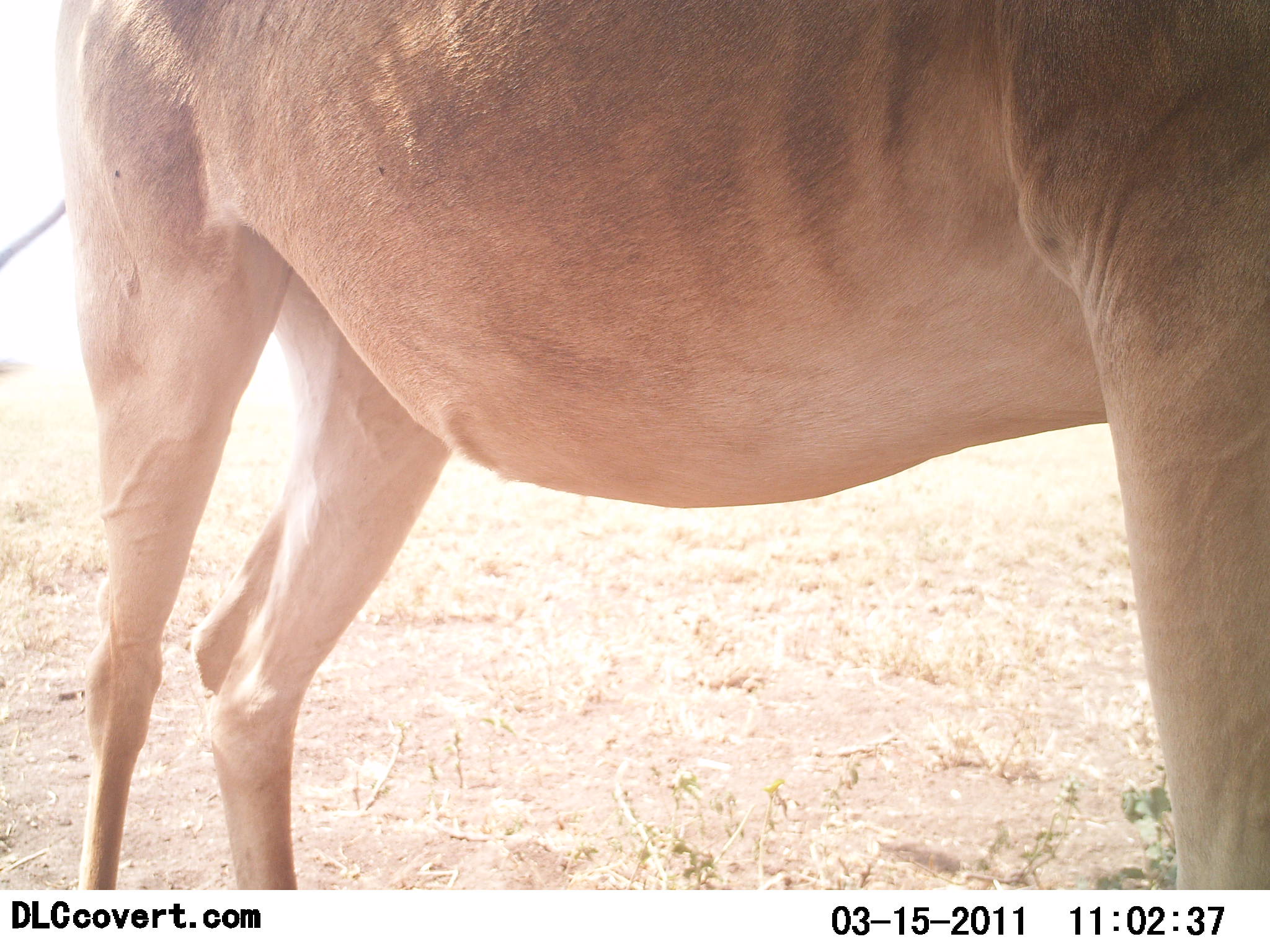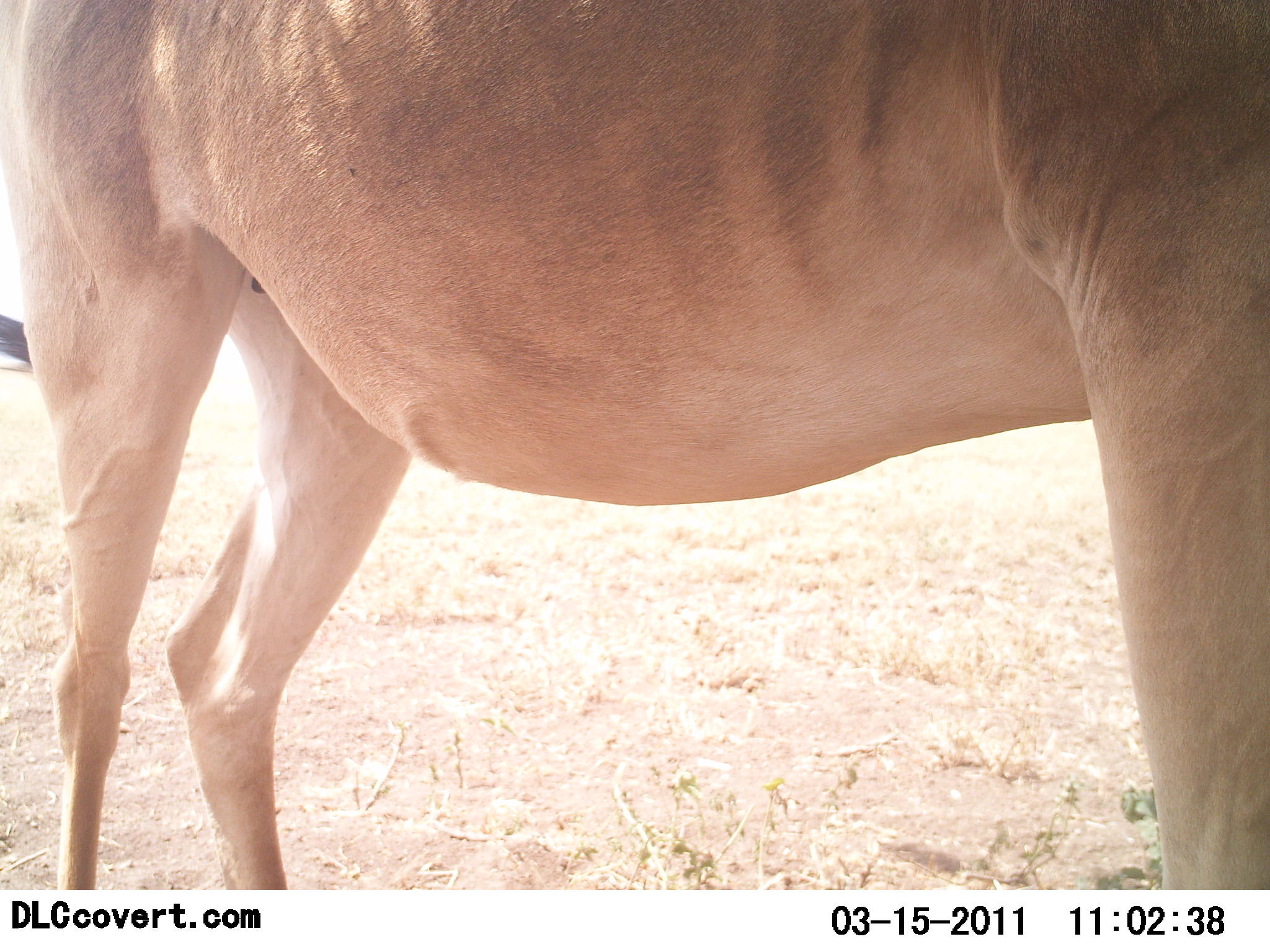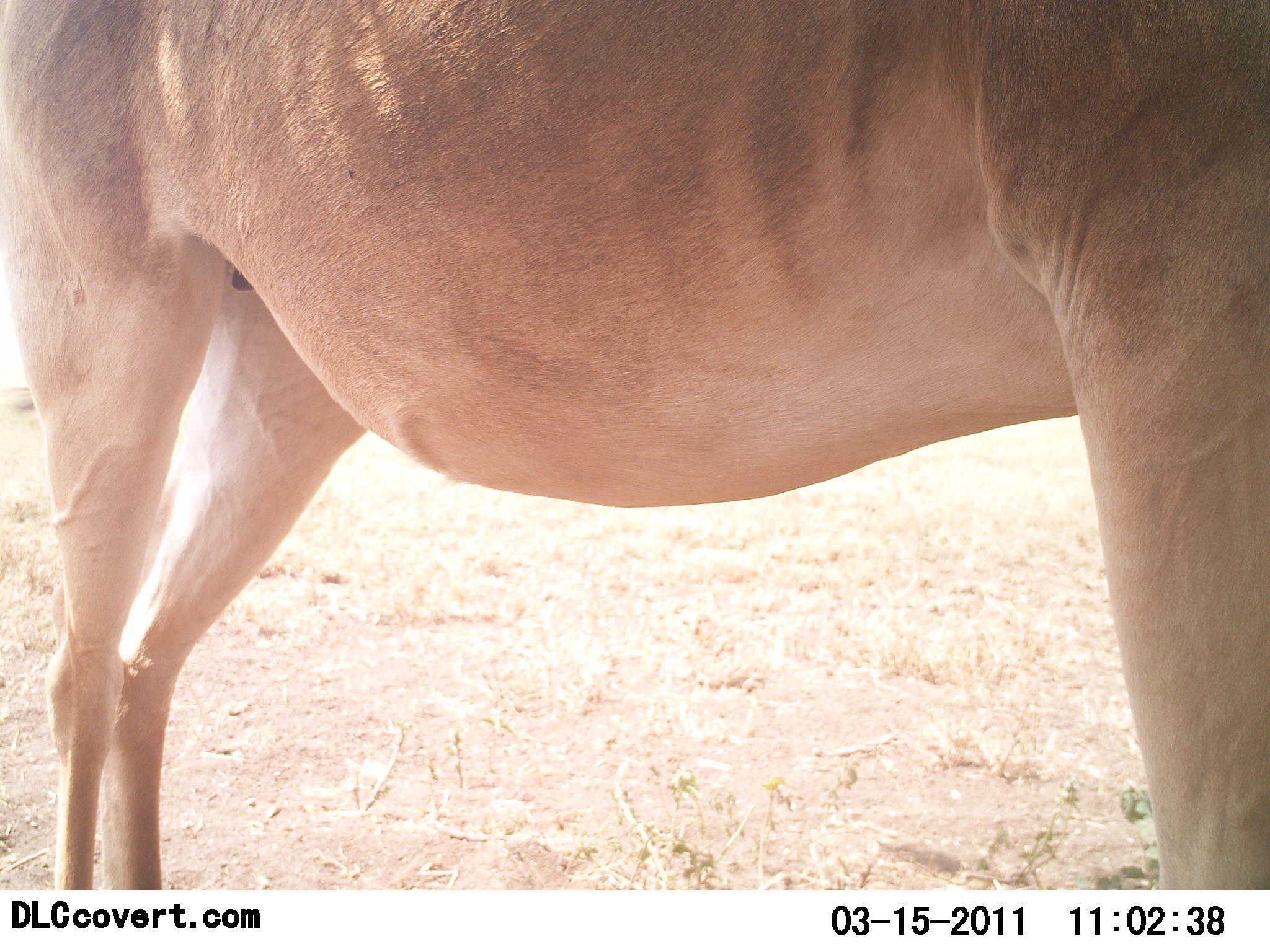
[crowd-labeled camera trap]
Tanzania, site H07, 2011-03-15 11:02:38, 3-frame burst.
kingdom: Animalia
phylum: Chordata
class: Mammalia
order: Artiodactyla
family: Bovidae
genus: Alcelaphus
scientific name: Alcelaphus buselaphus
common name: hartebeest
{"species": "hartebeest (Alcelaphus buselaphus)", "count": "1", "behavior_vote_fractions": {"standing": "100%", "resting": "0%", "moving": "0%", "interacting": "0%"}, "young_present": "0%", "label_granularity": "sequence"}